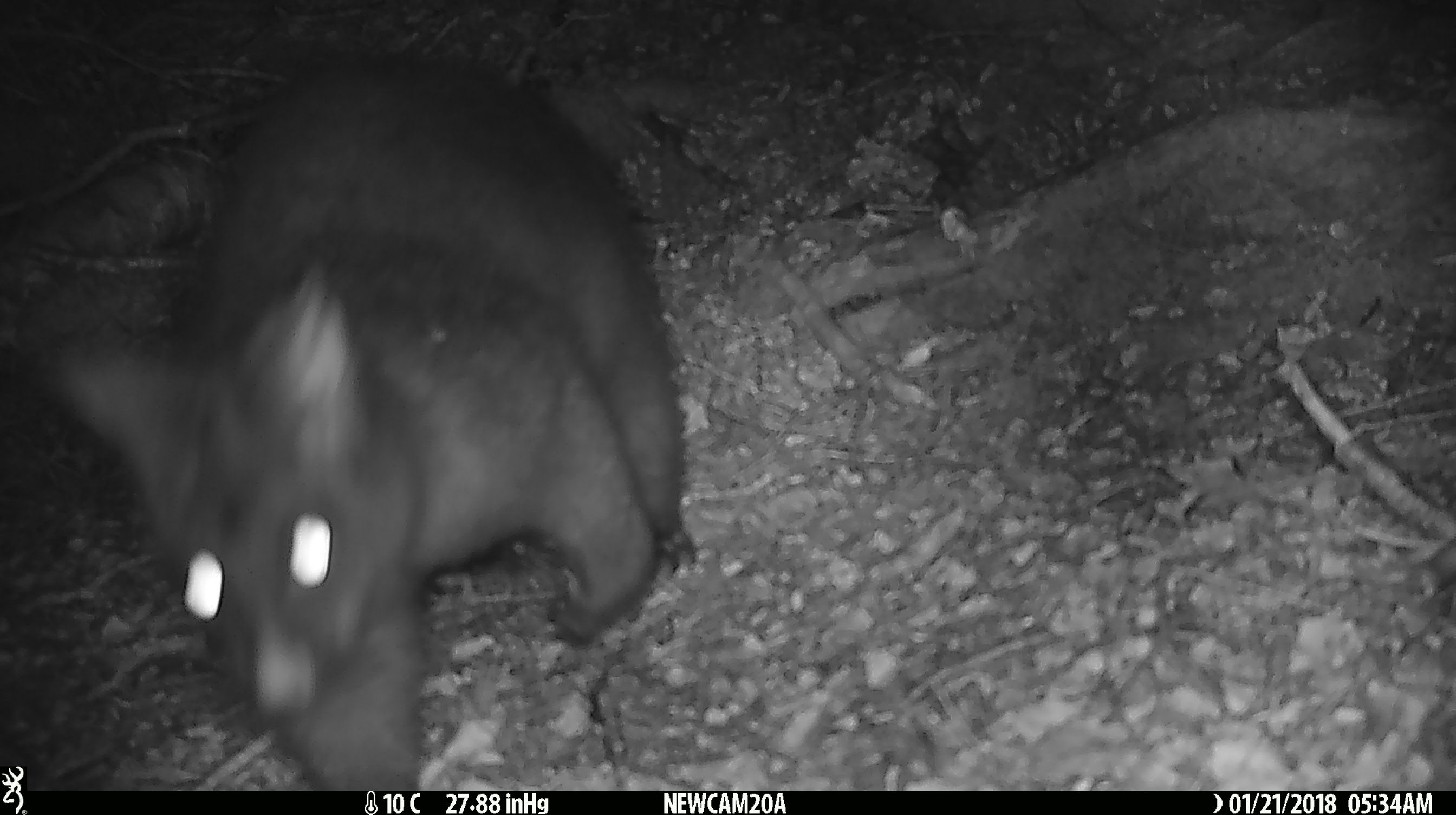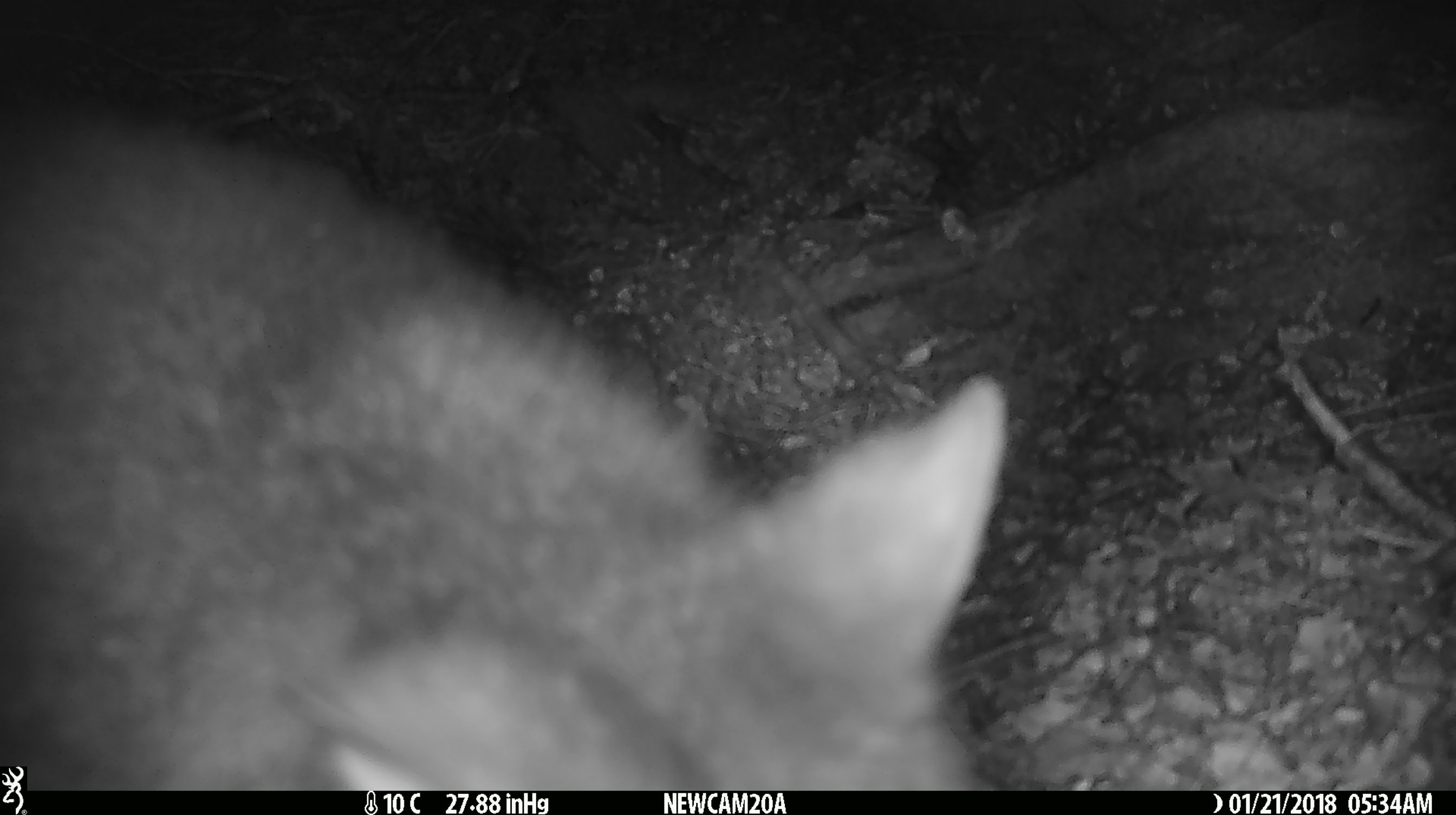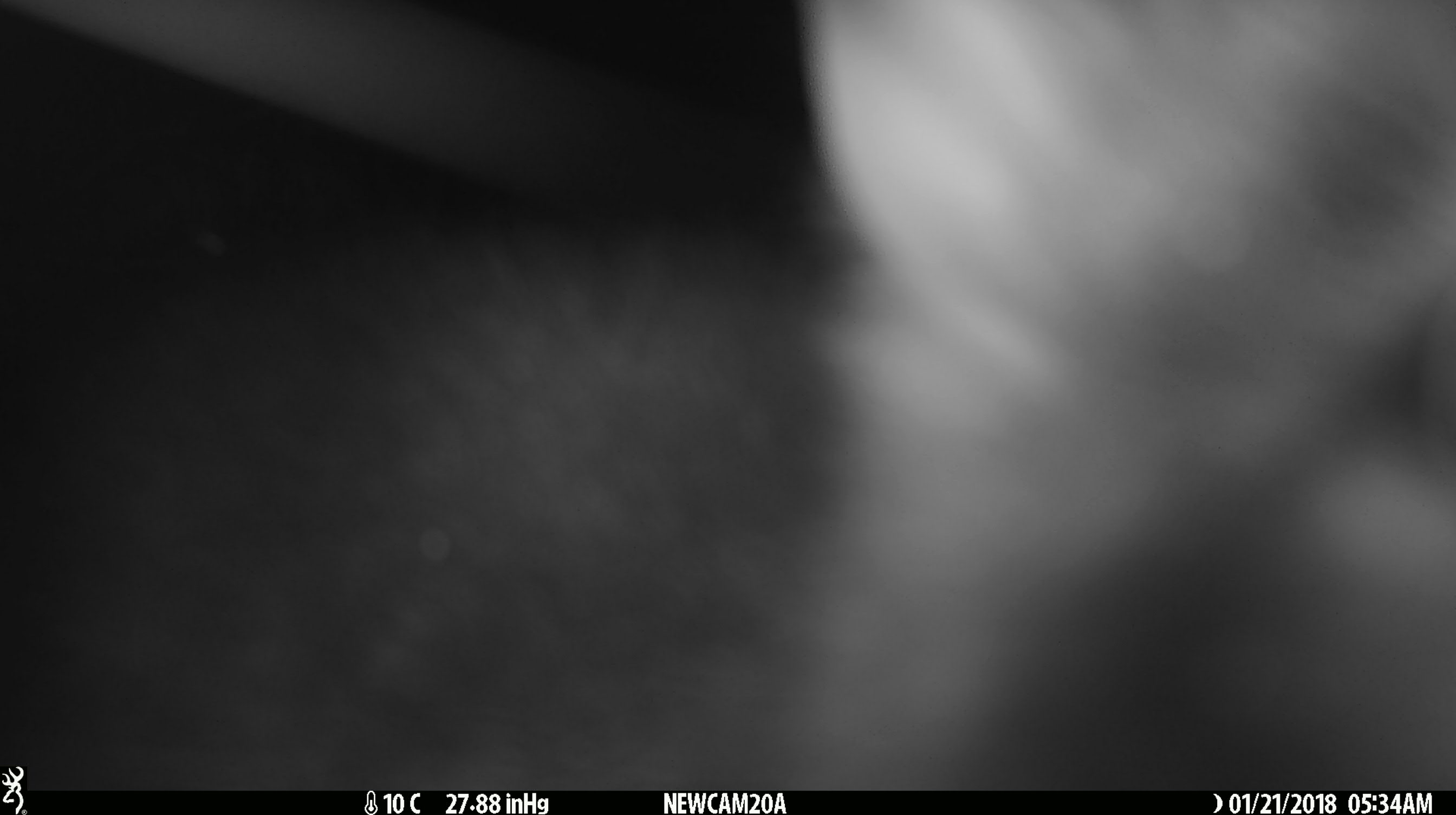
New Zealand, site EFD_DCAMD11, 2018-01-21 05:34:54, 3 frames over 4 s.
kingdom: Animalia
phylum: Chordata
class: Mammalia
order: Diprotodontia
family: Phalangeridae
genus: Trichosurus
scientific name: Trichosurus vulpecula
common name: common brushtail possum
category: possum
Possum (common brushtail possum) (Trichosurus vulpecula).